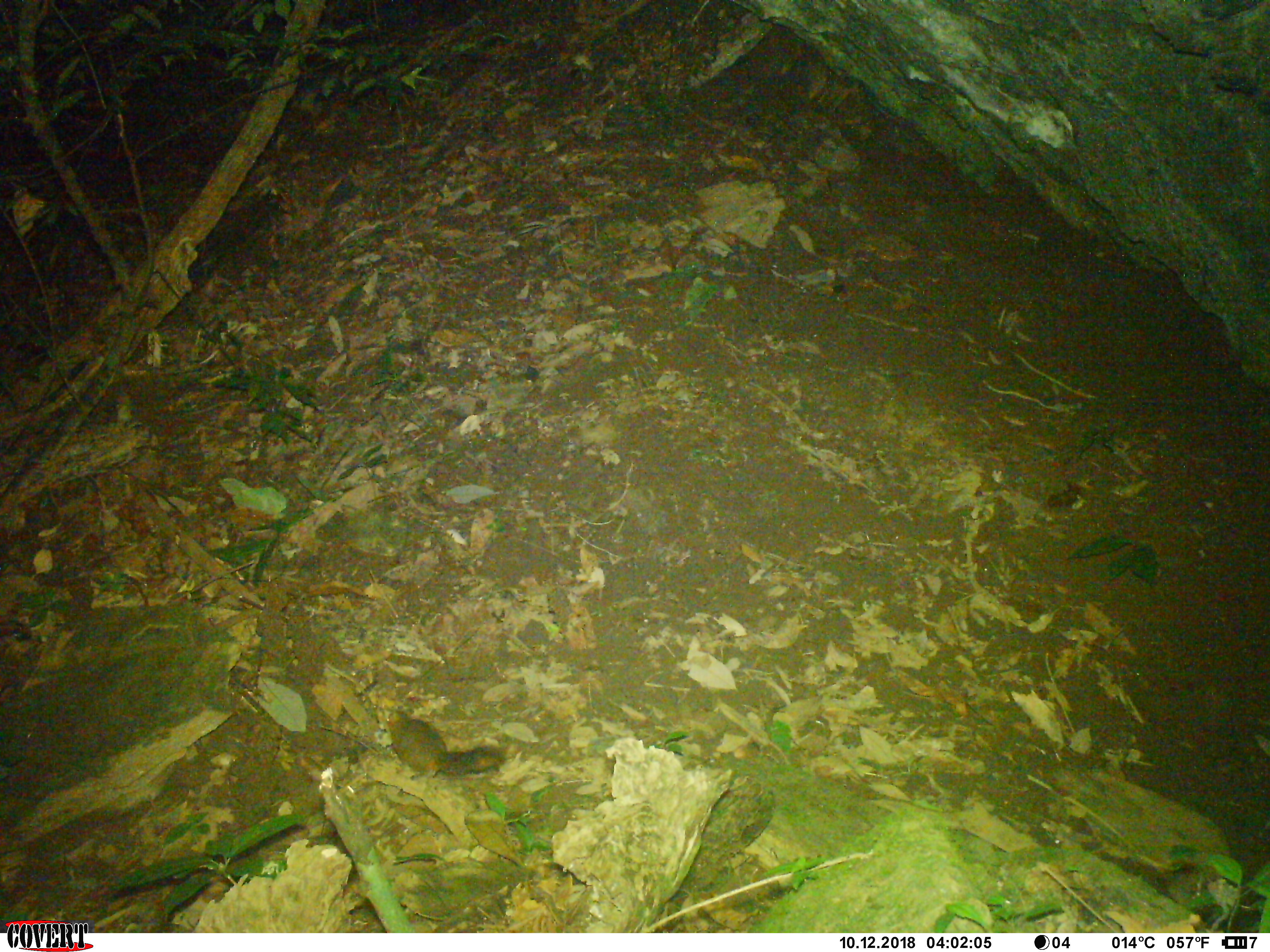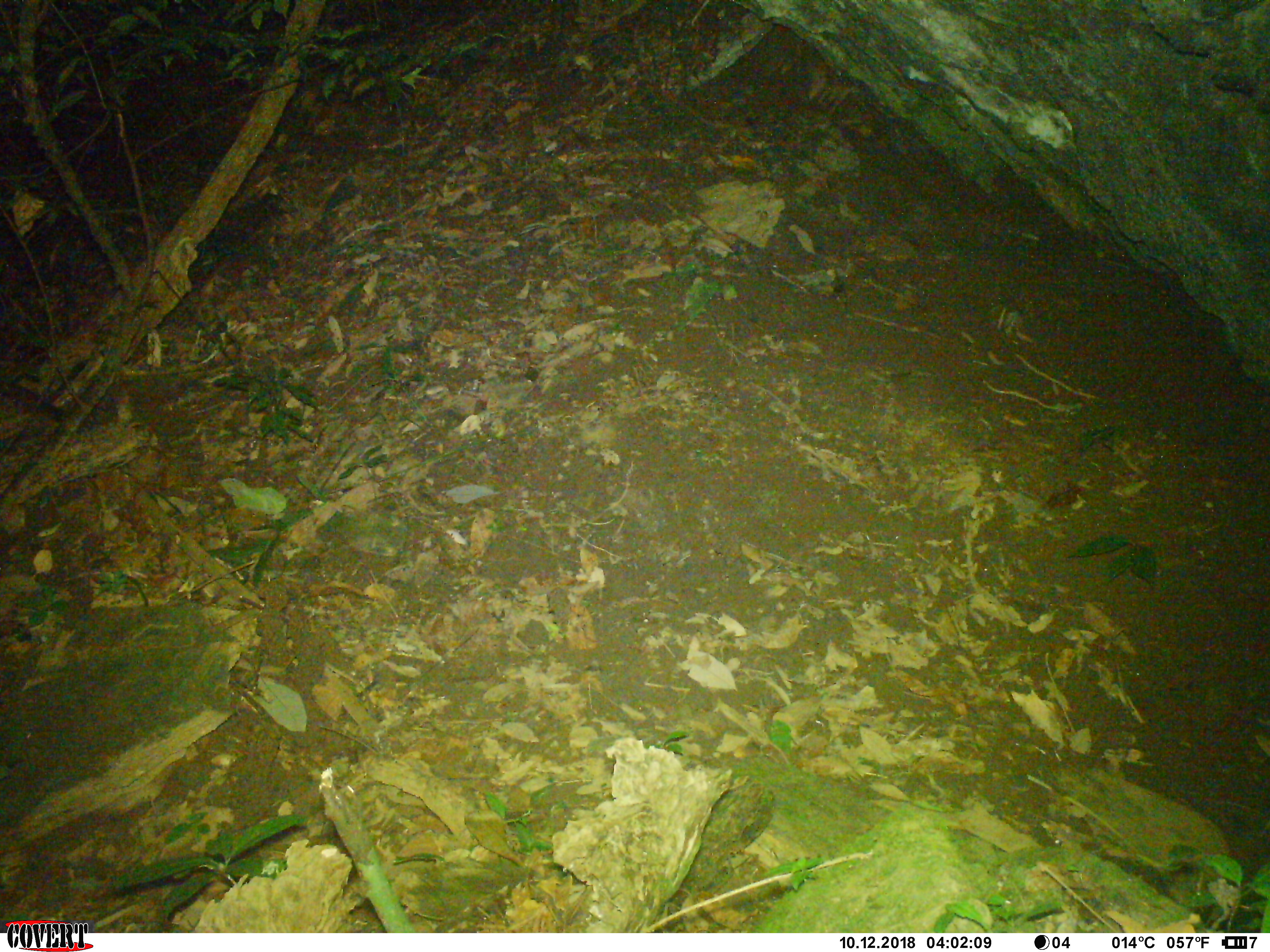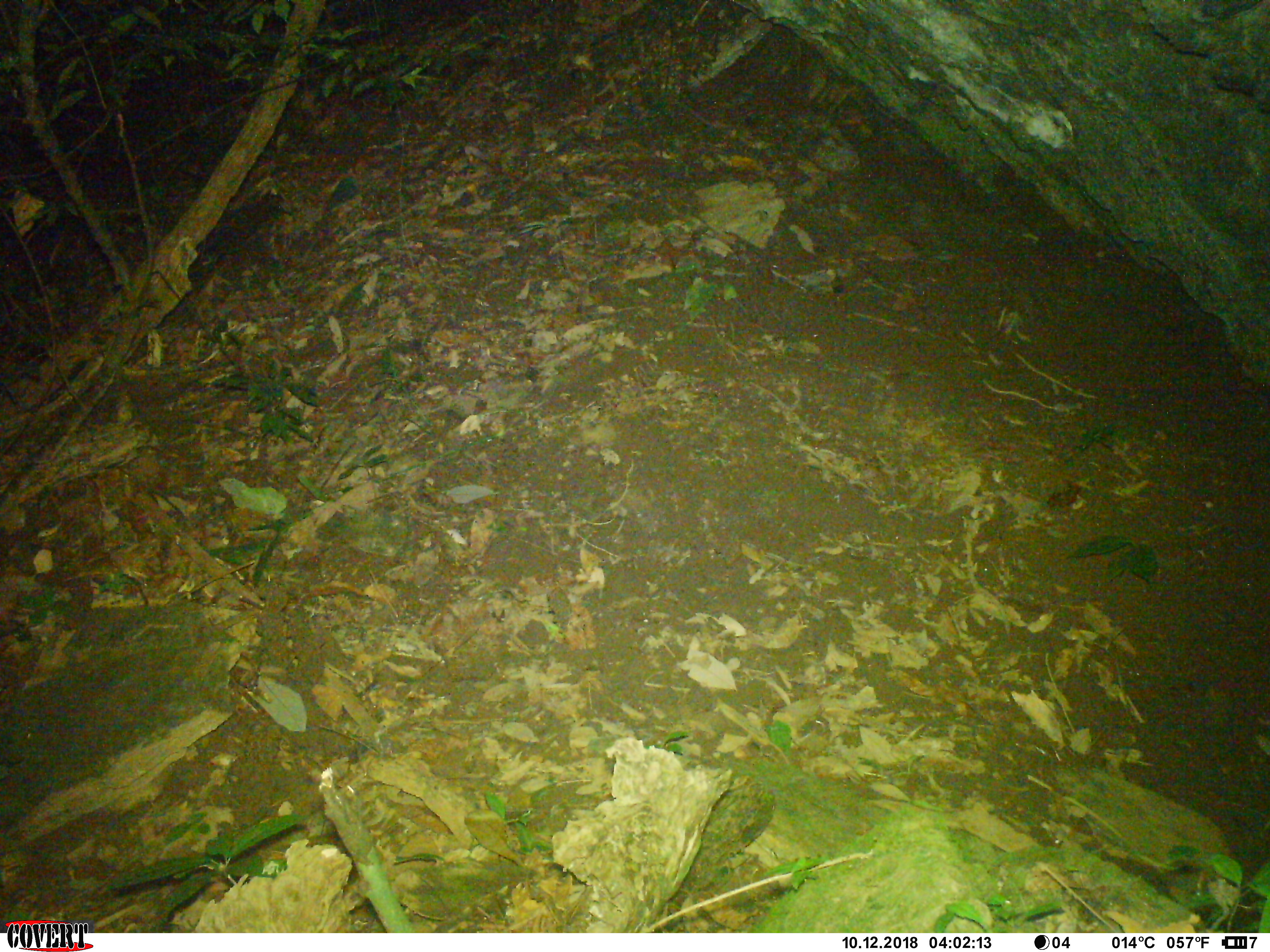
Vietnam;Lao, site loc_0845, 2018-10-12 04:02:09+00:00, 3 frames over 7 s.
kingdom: Animalia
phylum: Chordata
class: Mammalia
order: Rodentia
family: Sciuridae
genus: Dremomys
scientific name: Dremomys rufigenis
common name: red-cheeked squirrel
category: red cheeked squirrel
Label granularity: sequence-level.